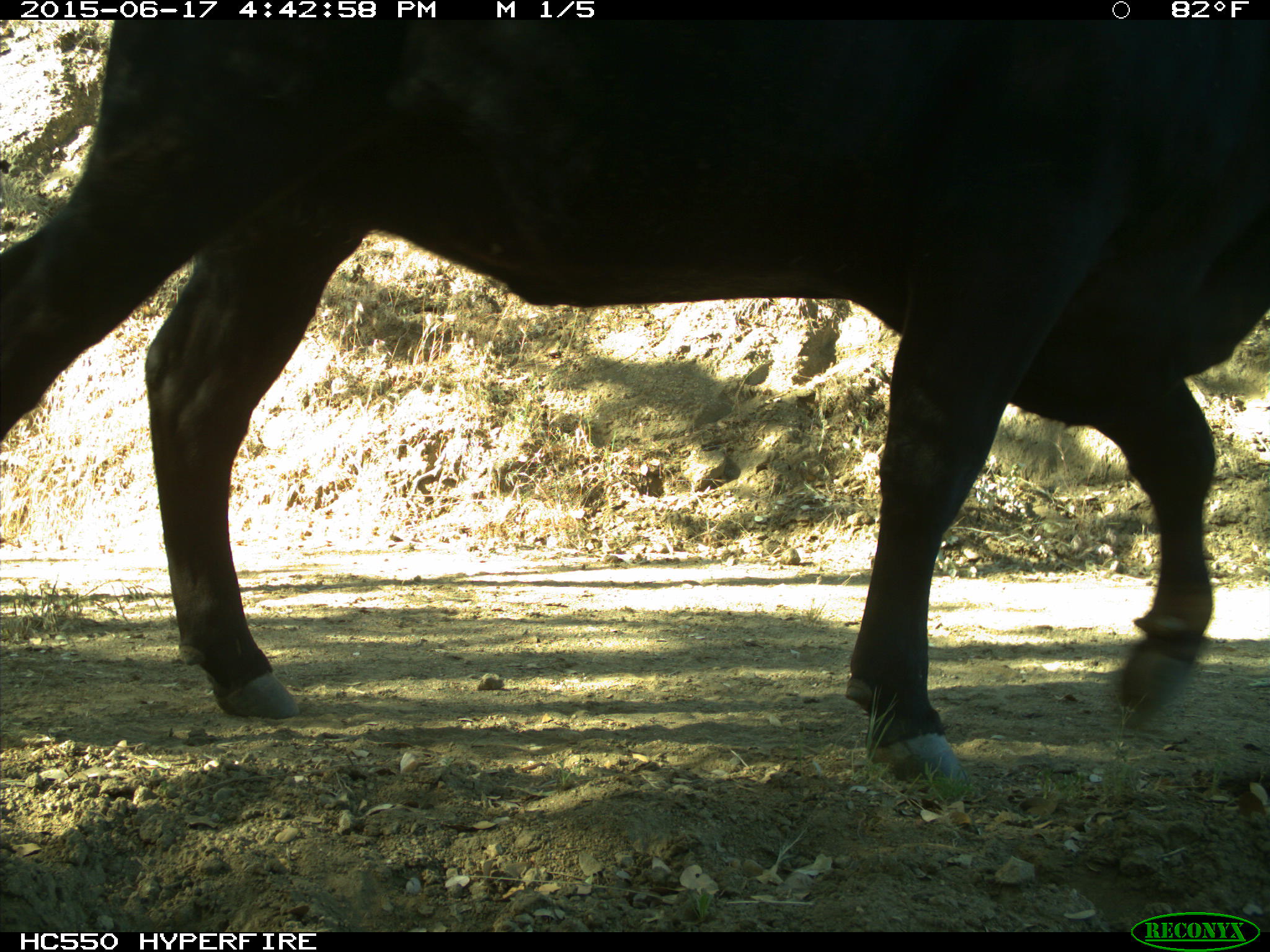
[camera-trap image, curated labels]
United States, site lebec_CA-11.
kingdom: Animalia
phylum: Chordata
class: Mammalia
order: Artiodactyla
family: Bovidae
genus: Bos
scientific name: Bos taurus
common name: domestic cow